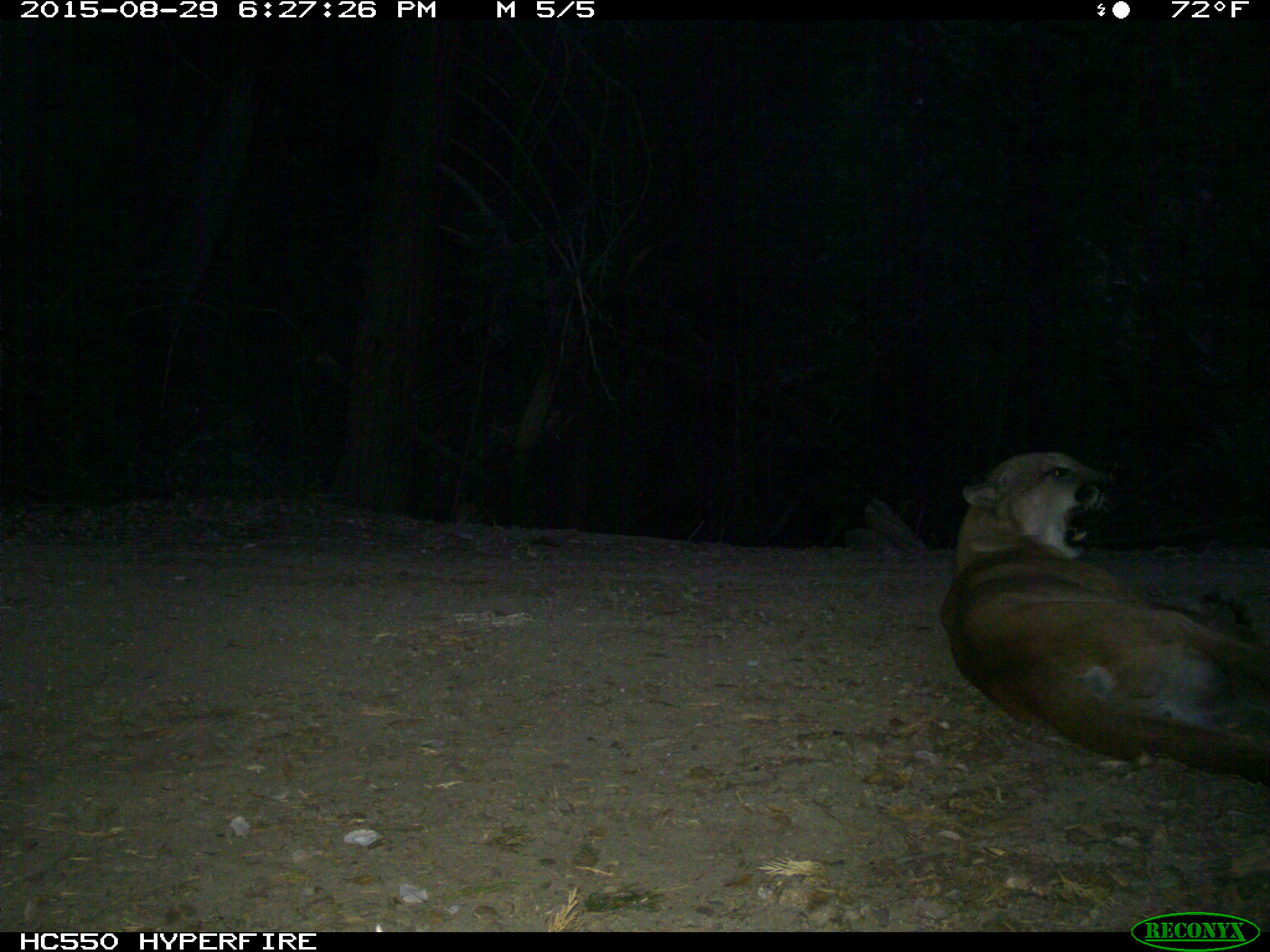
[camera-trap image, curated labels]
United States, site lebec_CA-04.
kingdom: Animalia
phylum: Chordata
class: Mammalia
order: Carnivora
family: Felidae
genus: Puma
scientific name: Puma concolor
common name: mountain lion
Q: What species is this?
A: Puma concolor (mountain lion).